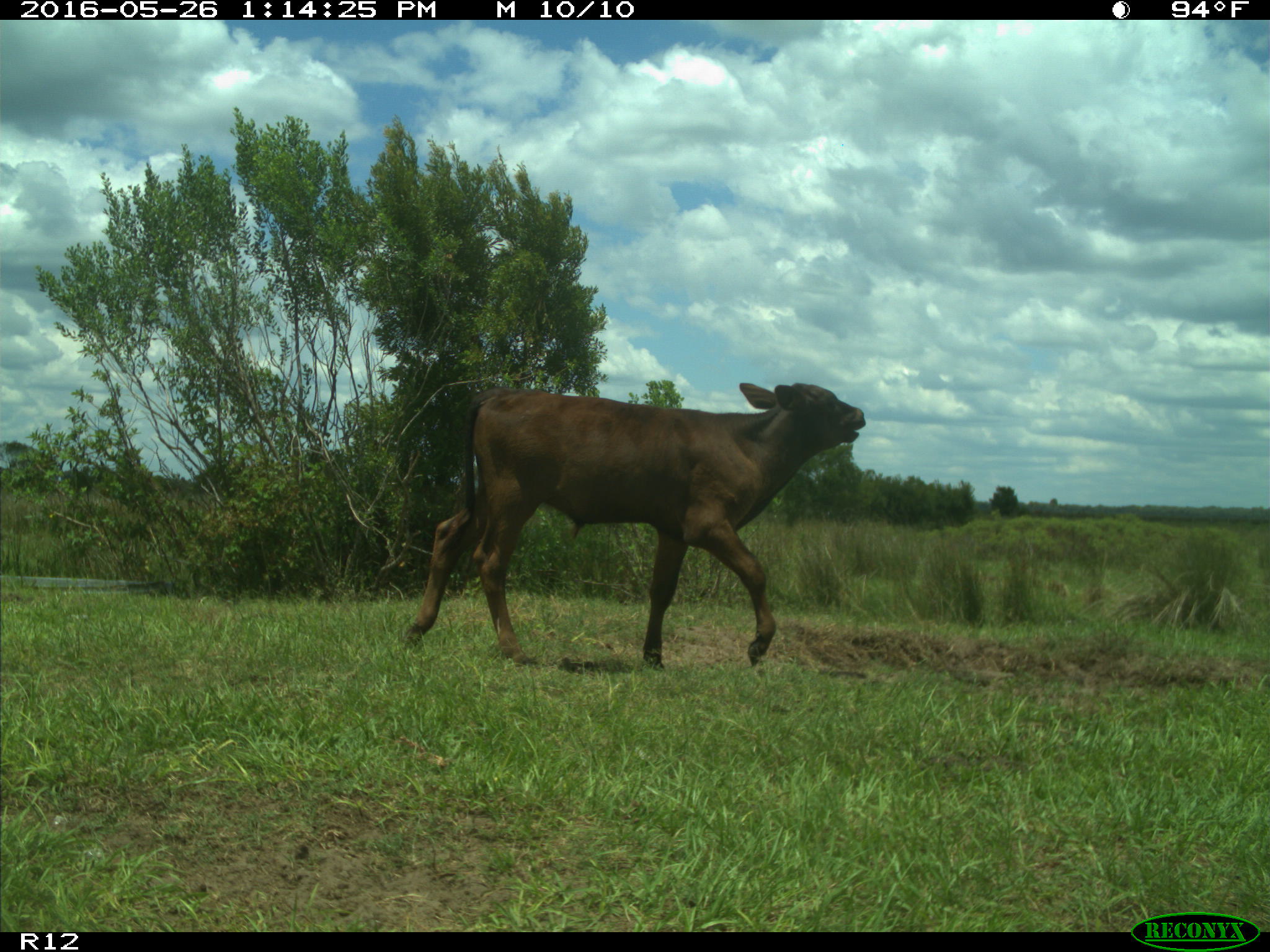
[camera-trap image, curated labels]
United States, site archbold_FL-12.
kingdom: Animalia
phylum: Chordata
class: Mammalia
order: Artiodactyla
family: Bovidae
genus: Bos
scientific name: Bos taurus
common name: domestic cow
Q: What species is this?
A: Bos taurus (domestic cow).